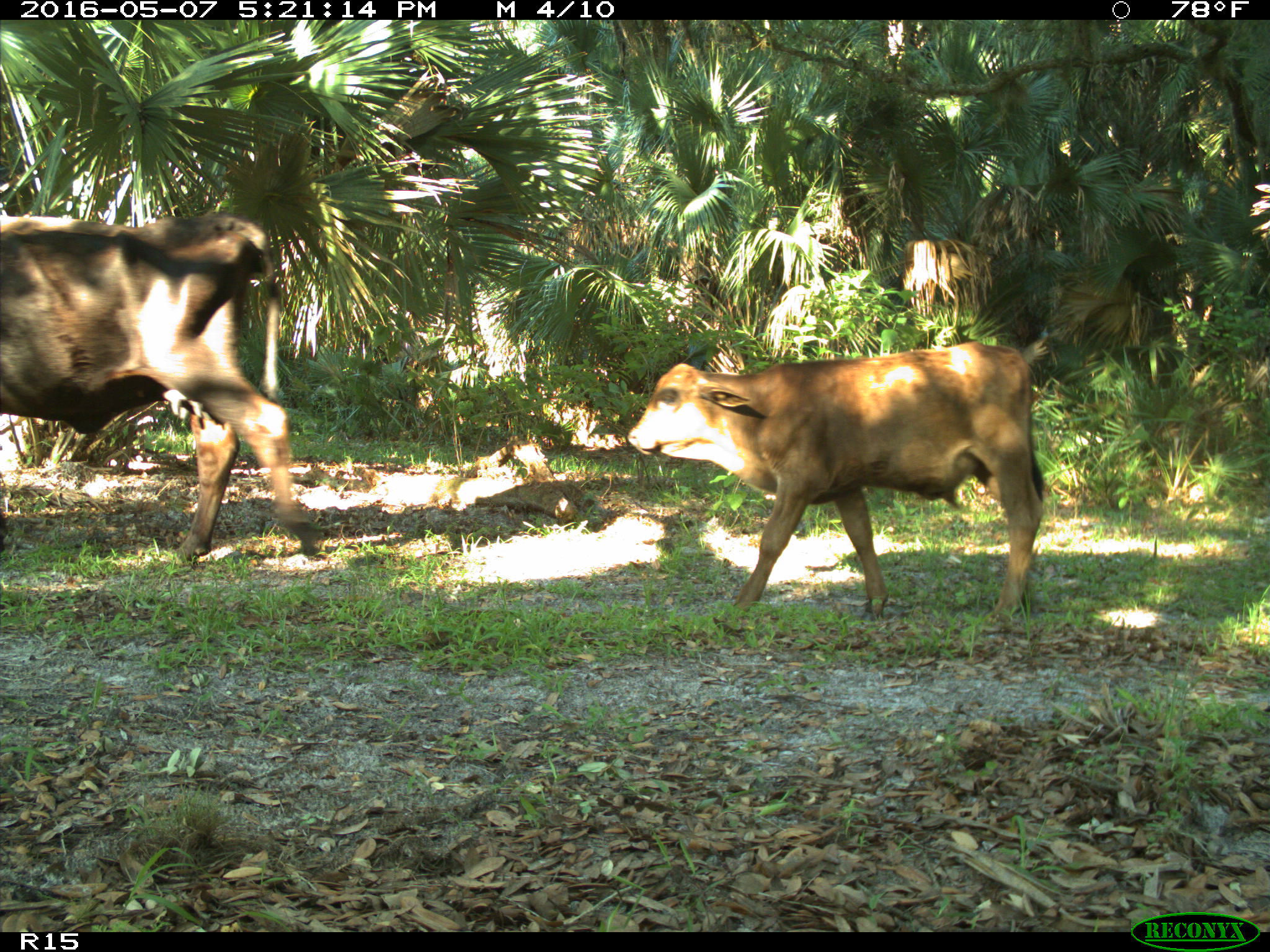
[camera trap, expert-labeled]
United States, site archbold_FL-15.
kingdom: Animalia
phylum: Chordata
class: Mammalia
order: Artiodactyla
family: Bovidae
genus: Bos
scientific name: Bos taurus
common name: domestic cow